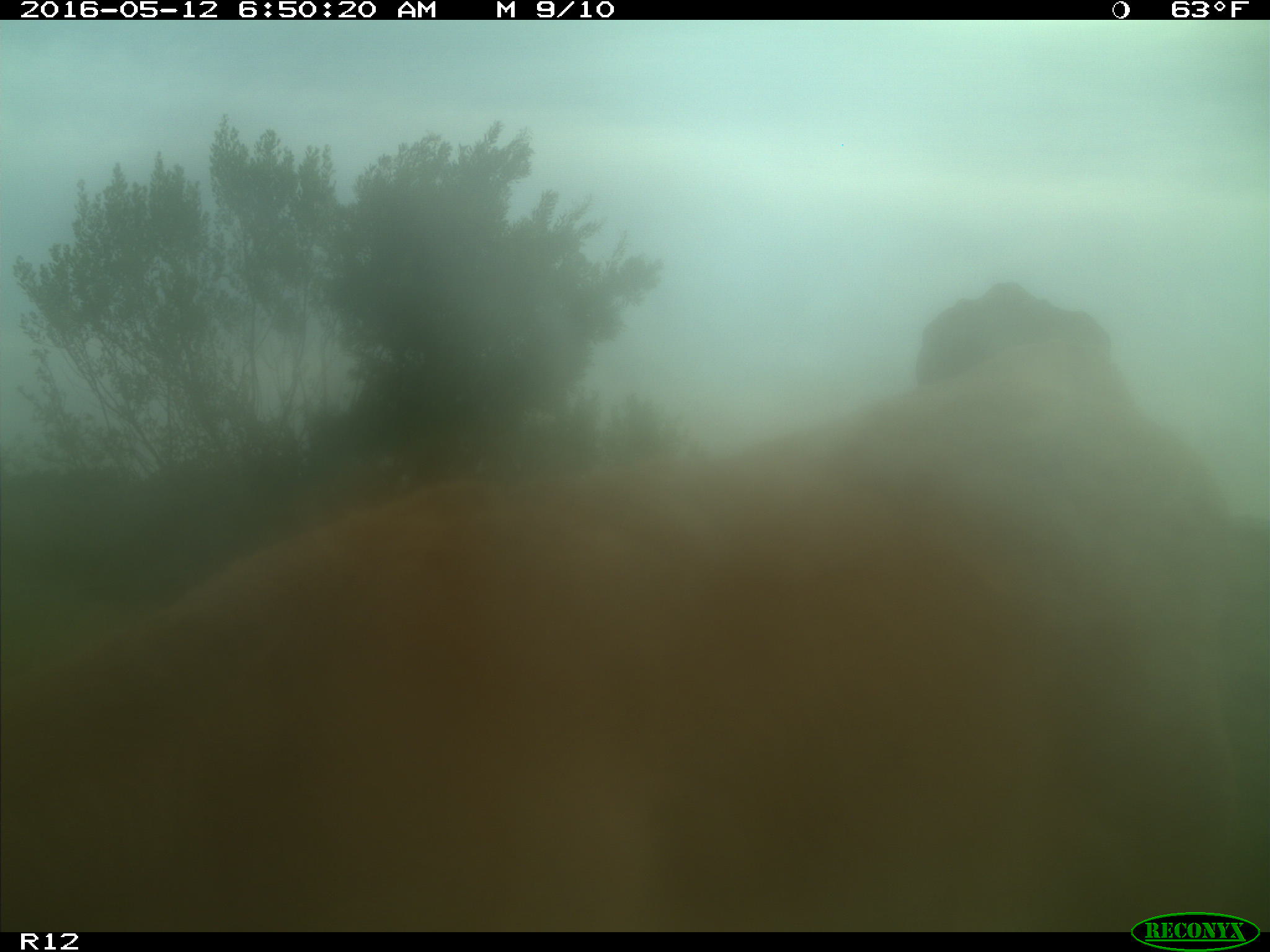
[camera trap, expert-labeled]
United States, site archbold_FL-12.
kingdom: Animalia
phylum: Chordata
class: Mammalia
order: Artiodactyla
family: Bovidae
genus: Bos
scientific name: Bos taurus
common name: domestic cow